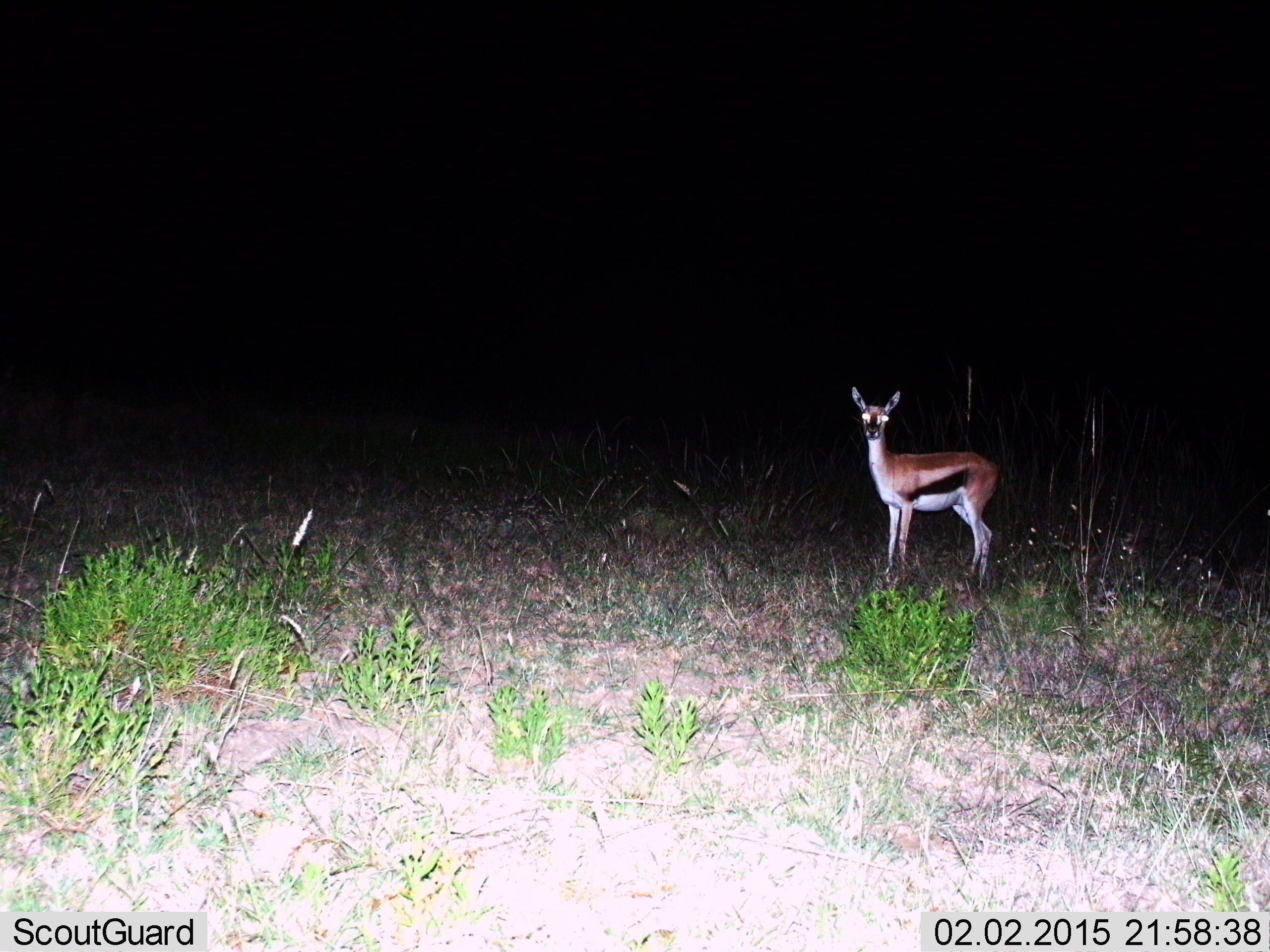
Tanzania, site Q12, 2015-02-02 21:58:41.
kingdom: Animalia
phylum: Chordata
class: Mammalia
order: Artiodactyla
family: Bovidae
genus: Eudorcas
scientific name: Eudorcas thomsonii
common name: thomson's gazelle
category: gazellethomsons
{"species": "gazellethomsons (thomson's gazelle) (Eudorcas thomsonii)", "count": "1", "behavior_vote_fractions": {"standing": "90%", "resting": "0%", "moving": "0%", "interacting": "10%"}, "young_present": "10%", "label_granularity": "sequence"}